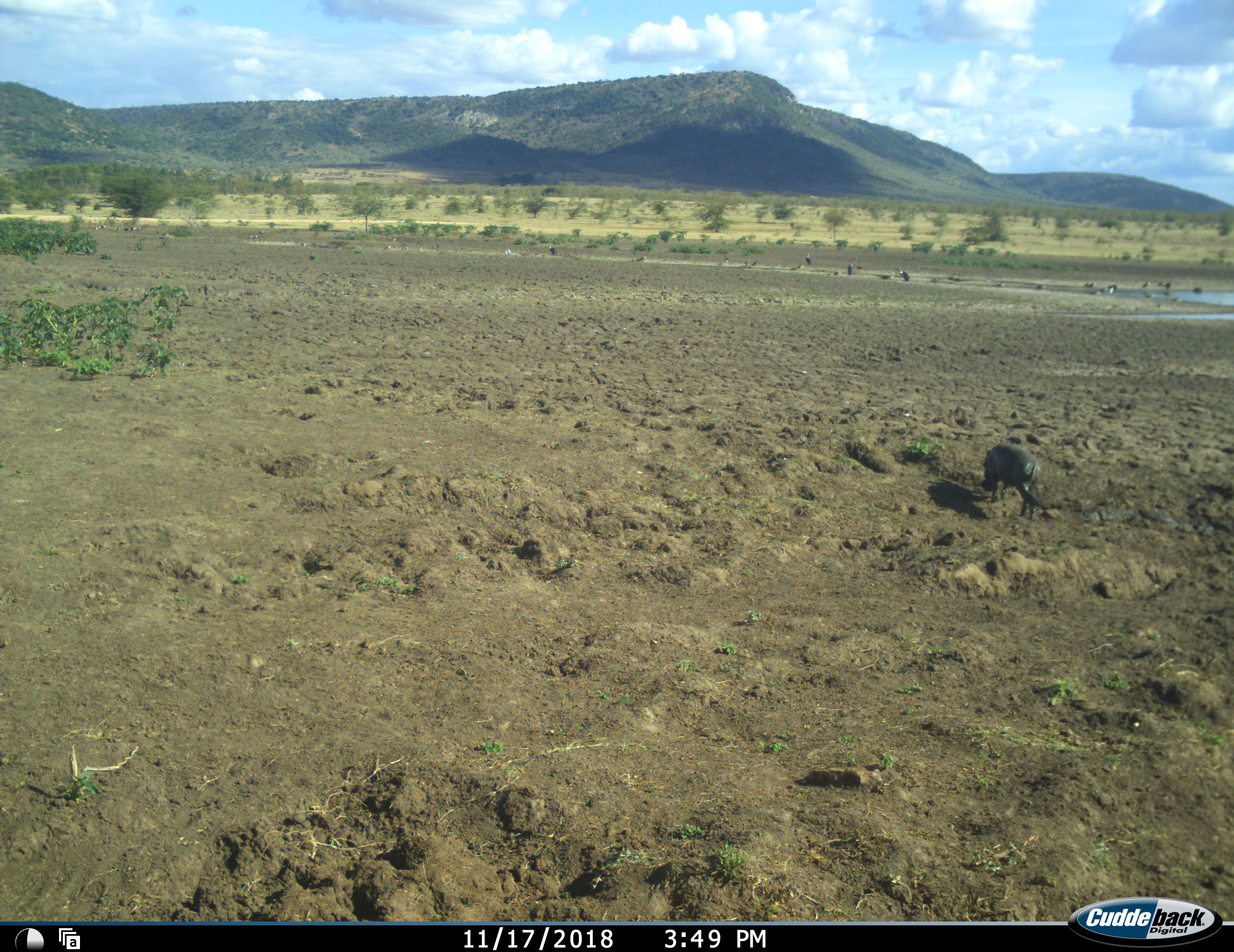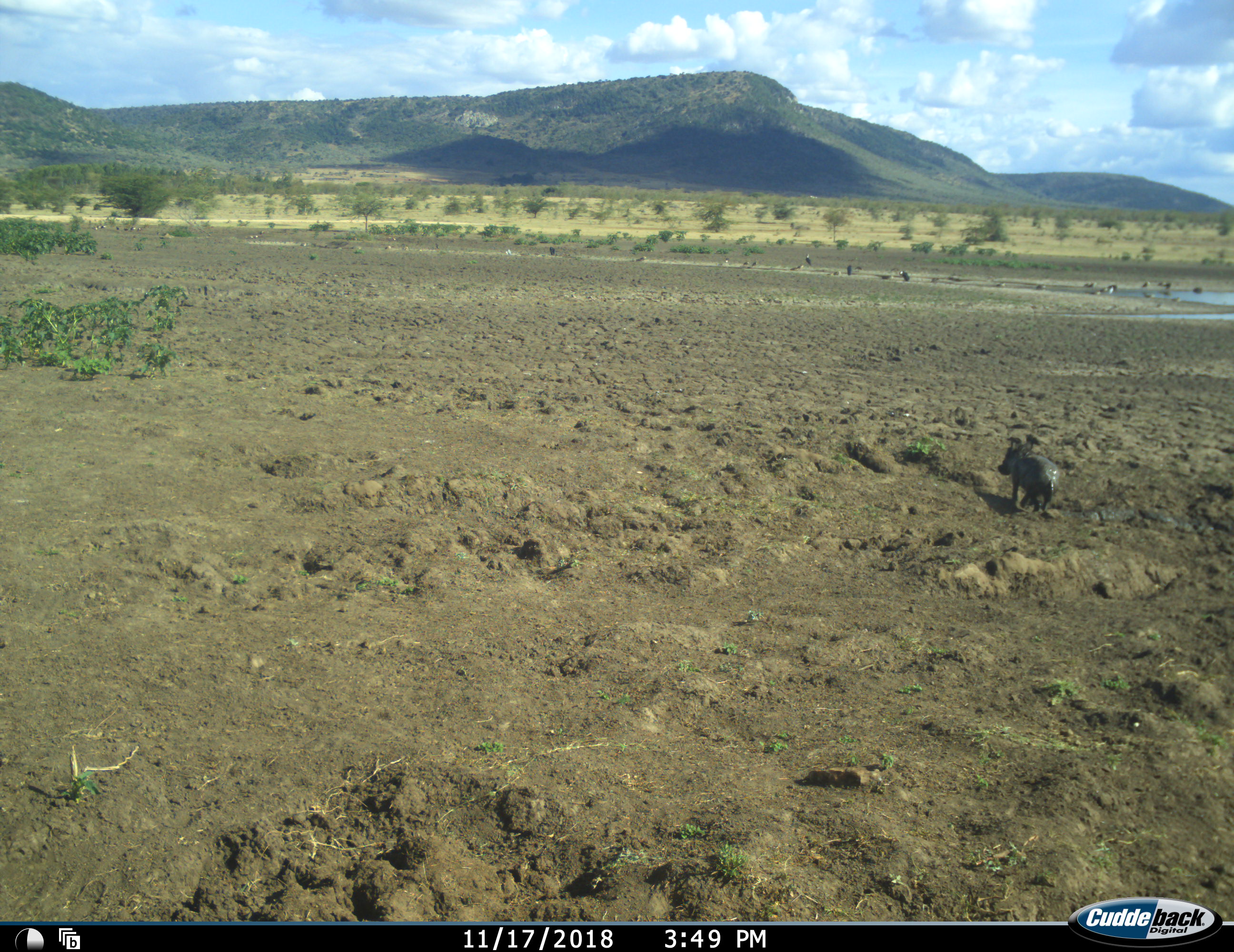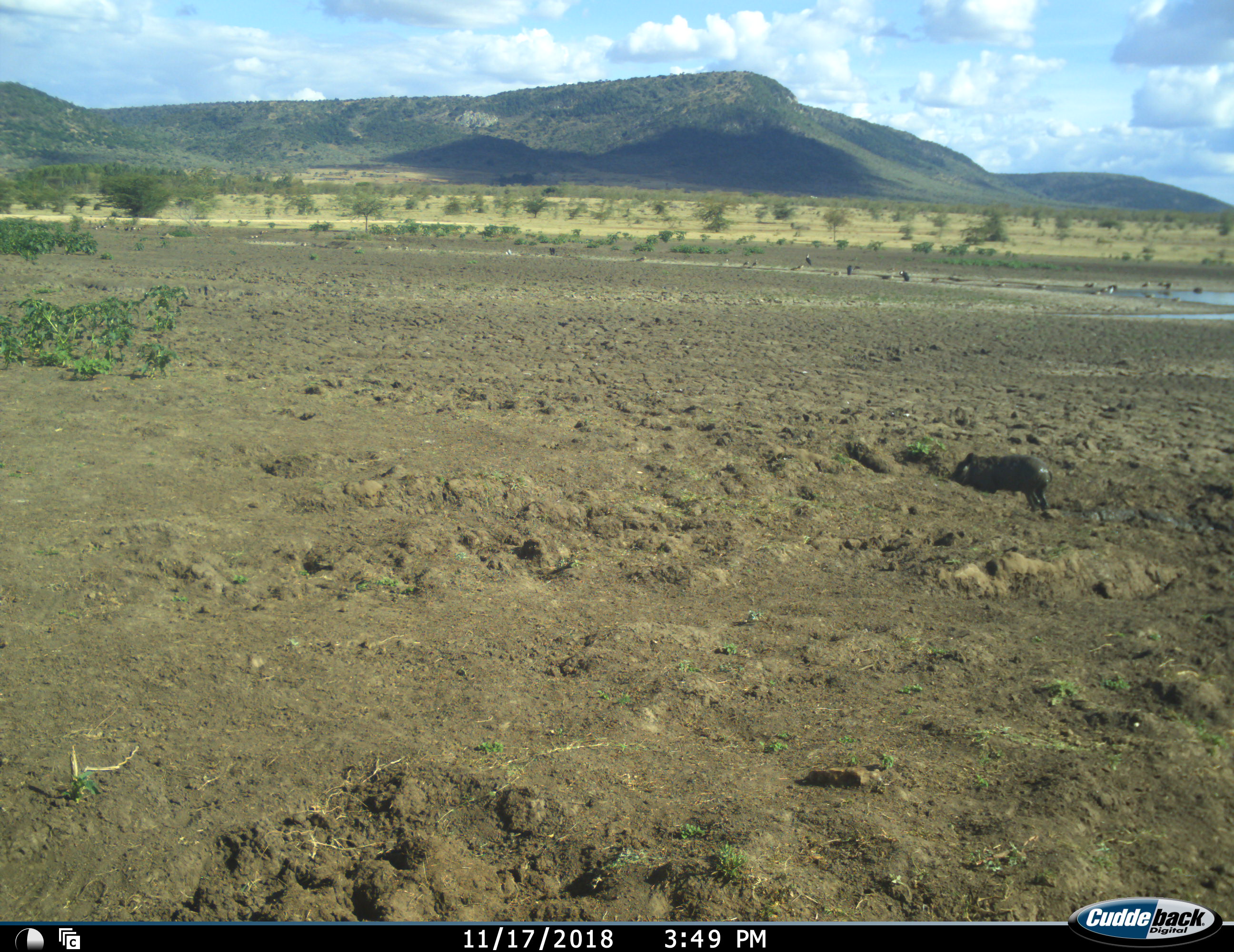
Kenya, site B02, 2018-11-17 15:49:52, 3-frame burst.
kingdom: Animalia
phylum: Chordata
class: Mammalia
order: Artiodactyla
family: Suidae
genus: Phacochoerus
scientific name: Phacochoerus africanus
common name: warthog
Warthog (Phacochoerus africanus), count 1. Behavior (volunteer vote fractions): standing 14%, resting 0%, moving 86%, interacting 0%. Young present (vote fraction): 0%. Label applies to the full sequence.